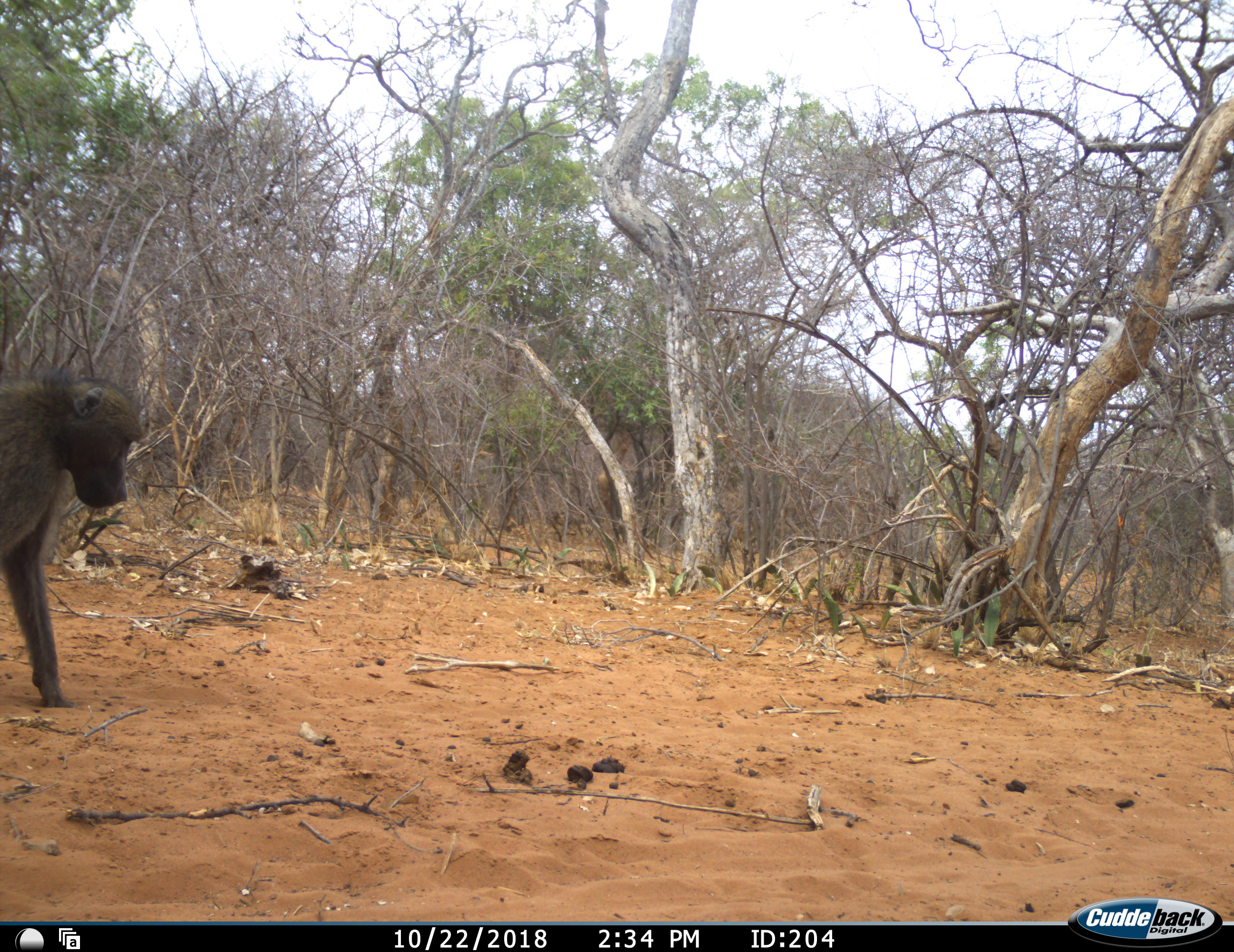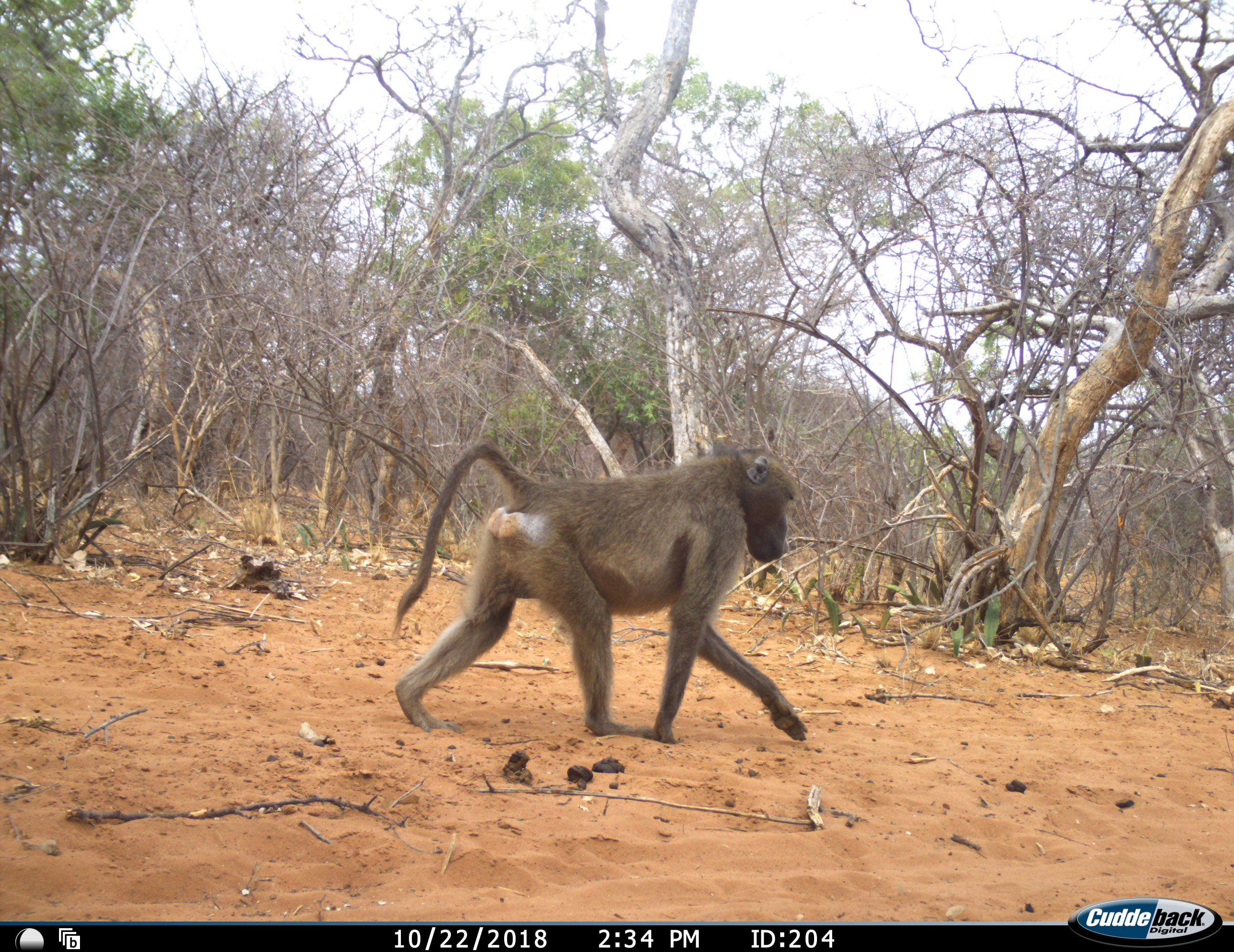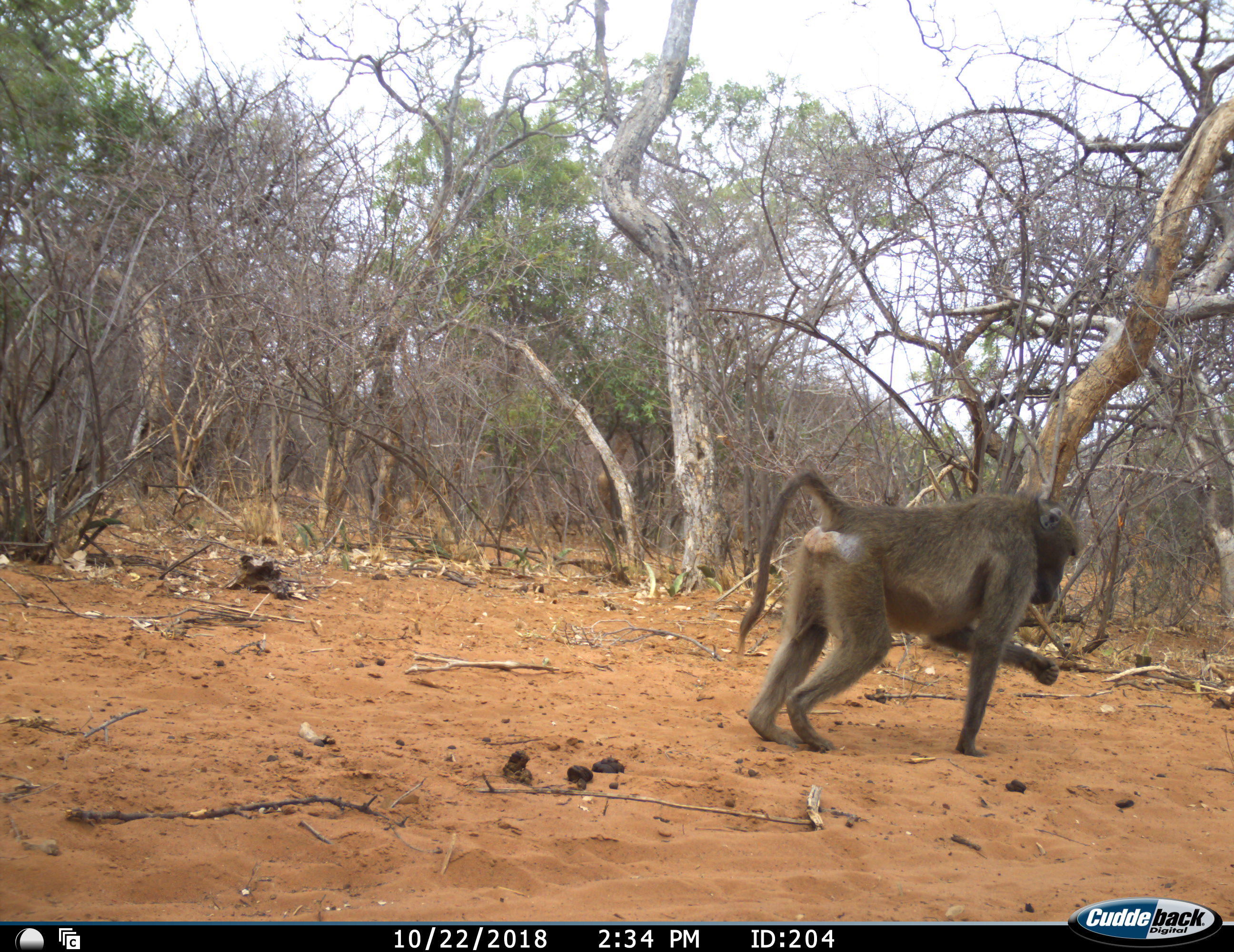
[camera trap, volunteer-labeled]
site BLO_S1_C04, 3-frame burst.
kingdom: Animalia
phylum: Chordata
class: Mammalia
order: Primates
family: Cercopithecidae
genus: Papio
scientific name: Papio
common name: baboon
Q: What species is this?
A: Baboon (Papio).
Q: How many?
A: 1.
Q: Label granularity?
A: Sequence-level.